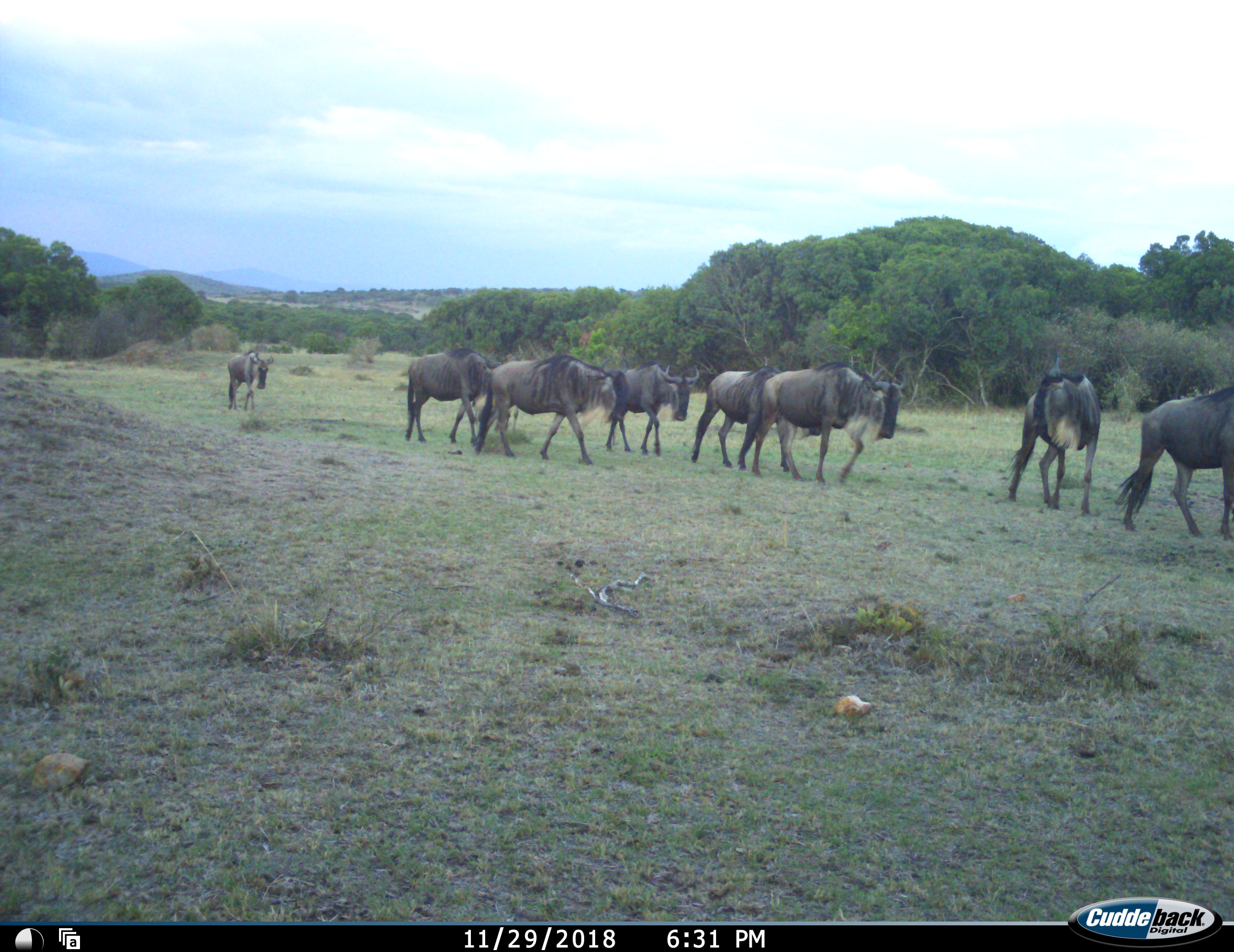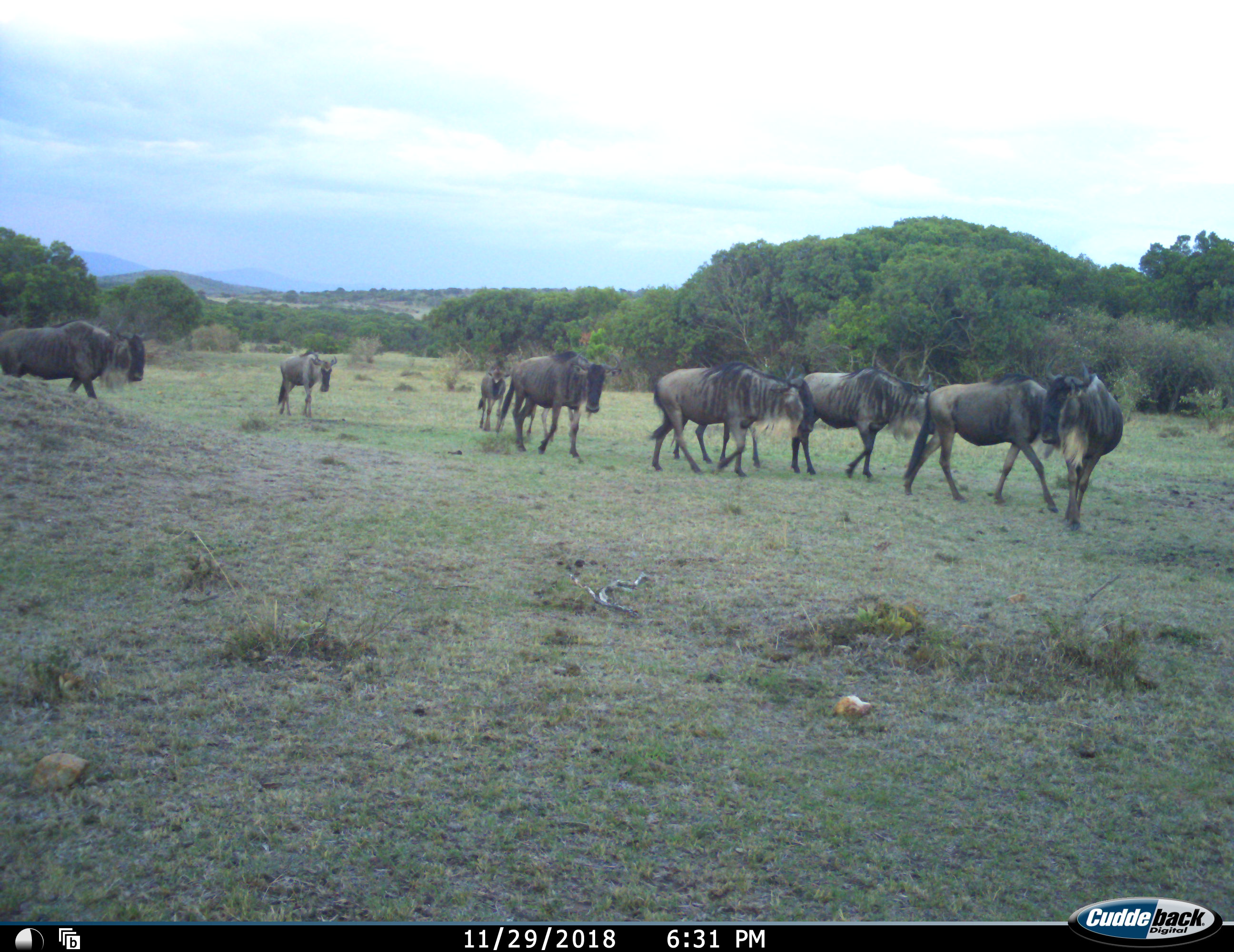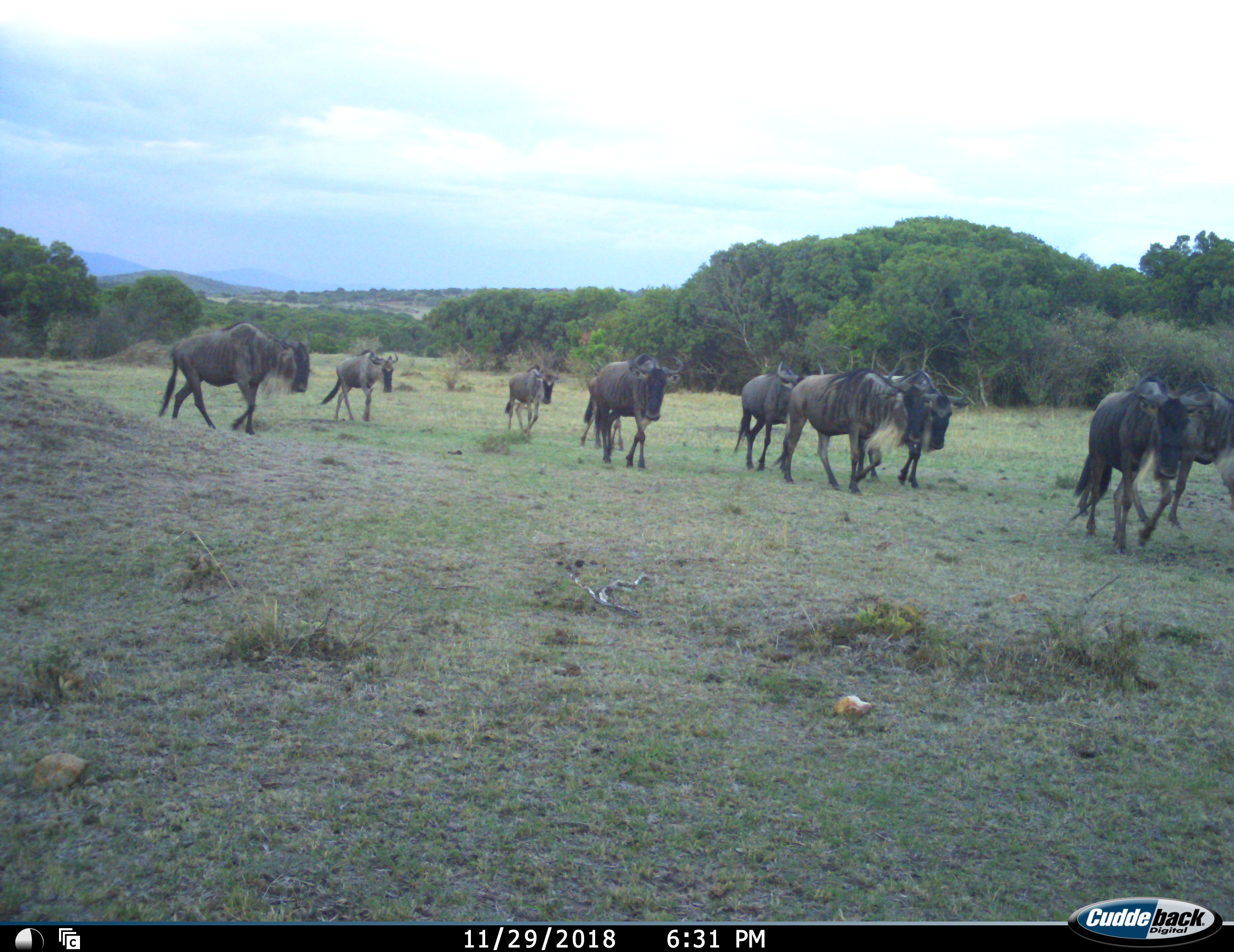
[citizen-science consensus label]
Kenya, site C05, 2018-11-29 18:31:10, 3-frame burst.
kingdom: Animalia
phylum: Chordata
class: Mammalia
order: Artiodactyla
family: Bovidae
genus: Connochaetes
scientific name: Connochaetes taurinus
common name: common wildebeest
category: wildebeest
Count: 10.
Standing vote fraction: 20%.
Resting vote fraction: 0%.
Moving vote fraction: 100%.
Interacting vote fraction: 10%.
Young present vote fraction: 30%.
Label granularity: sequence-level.